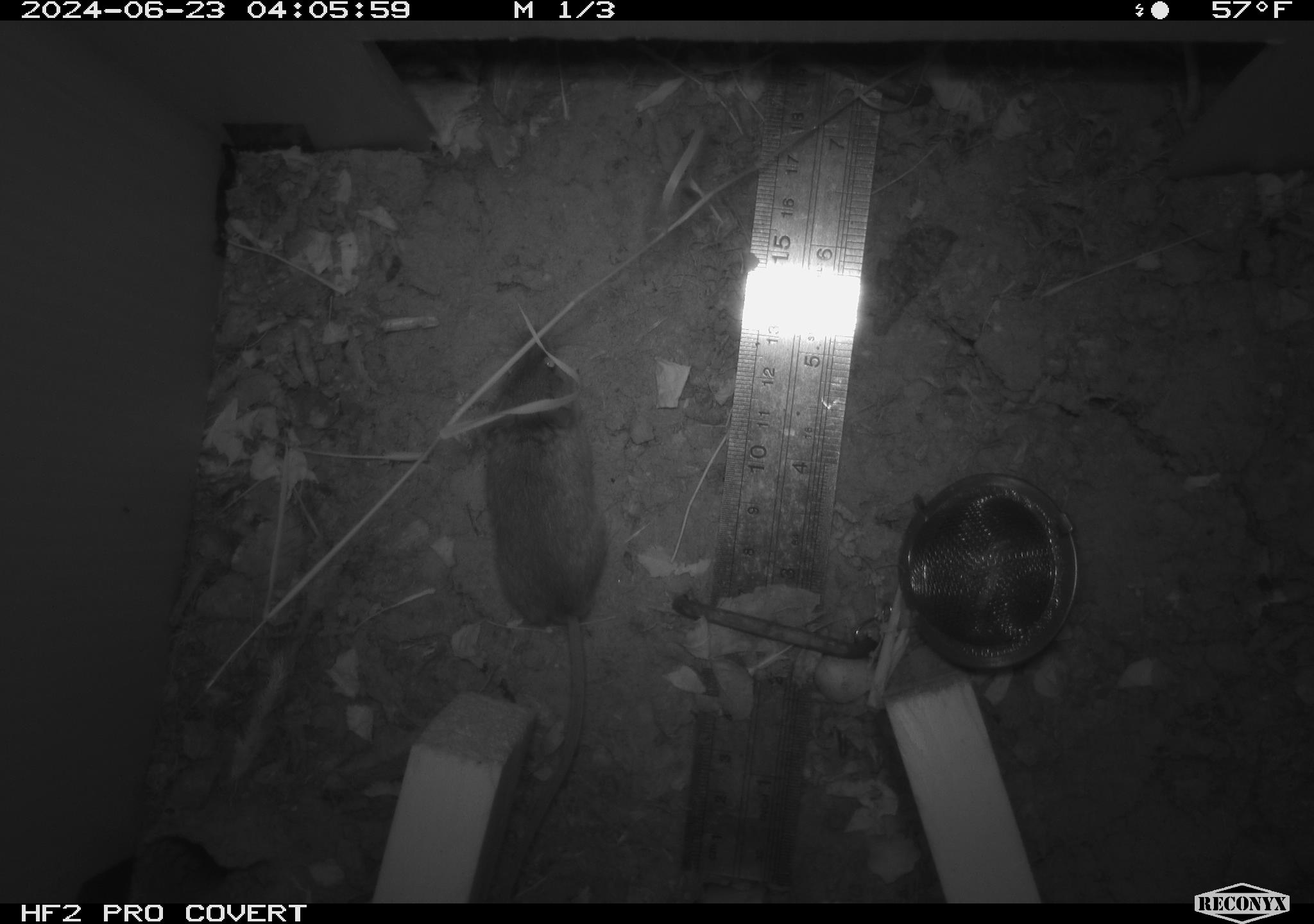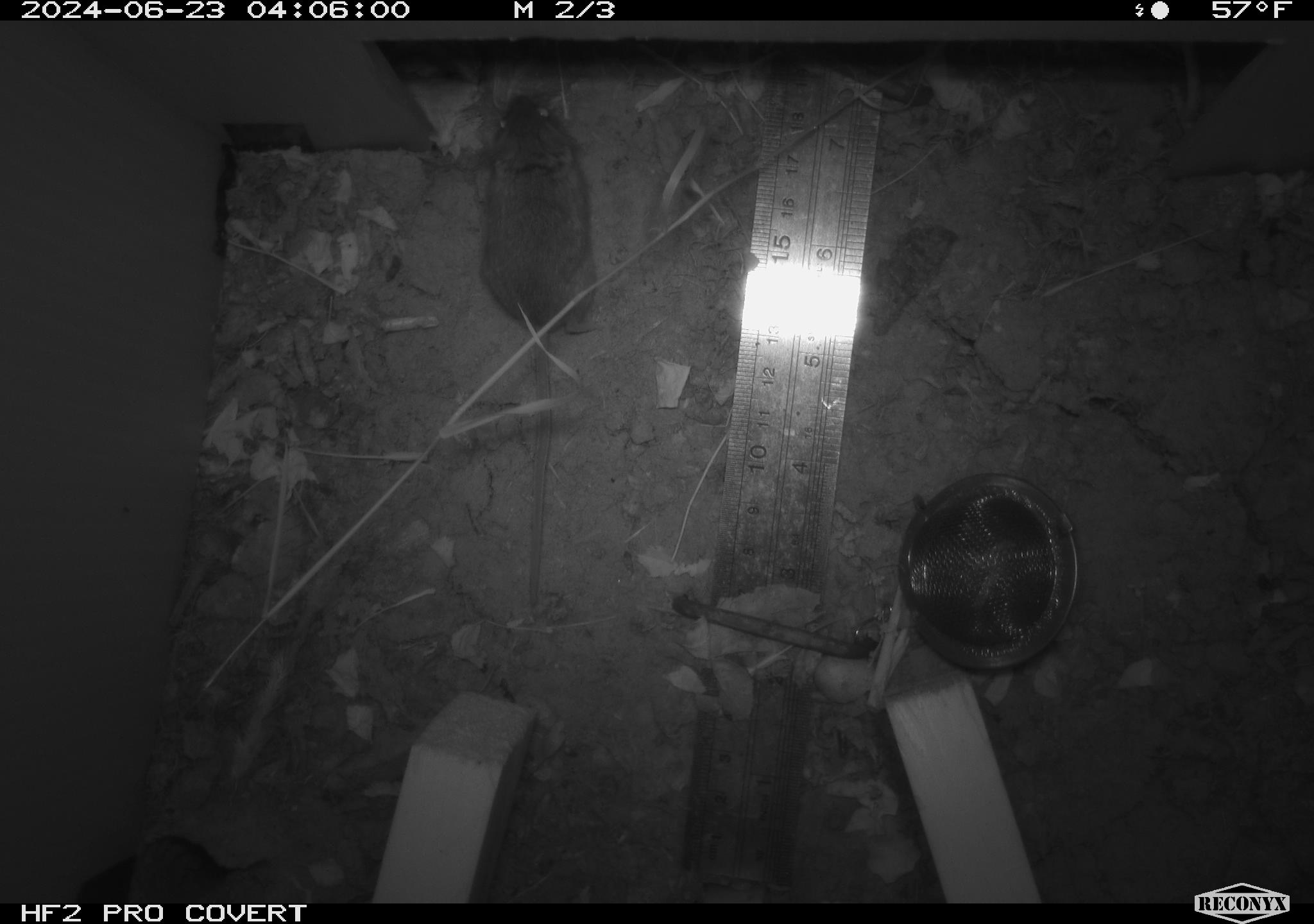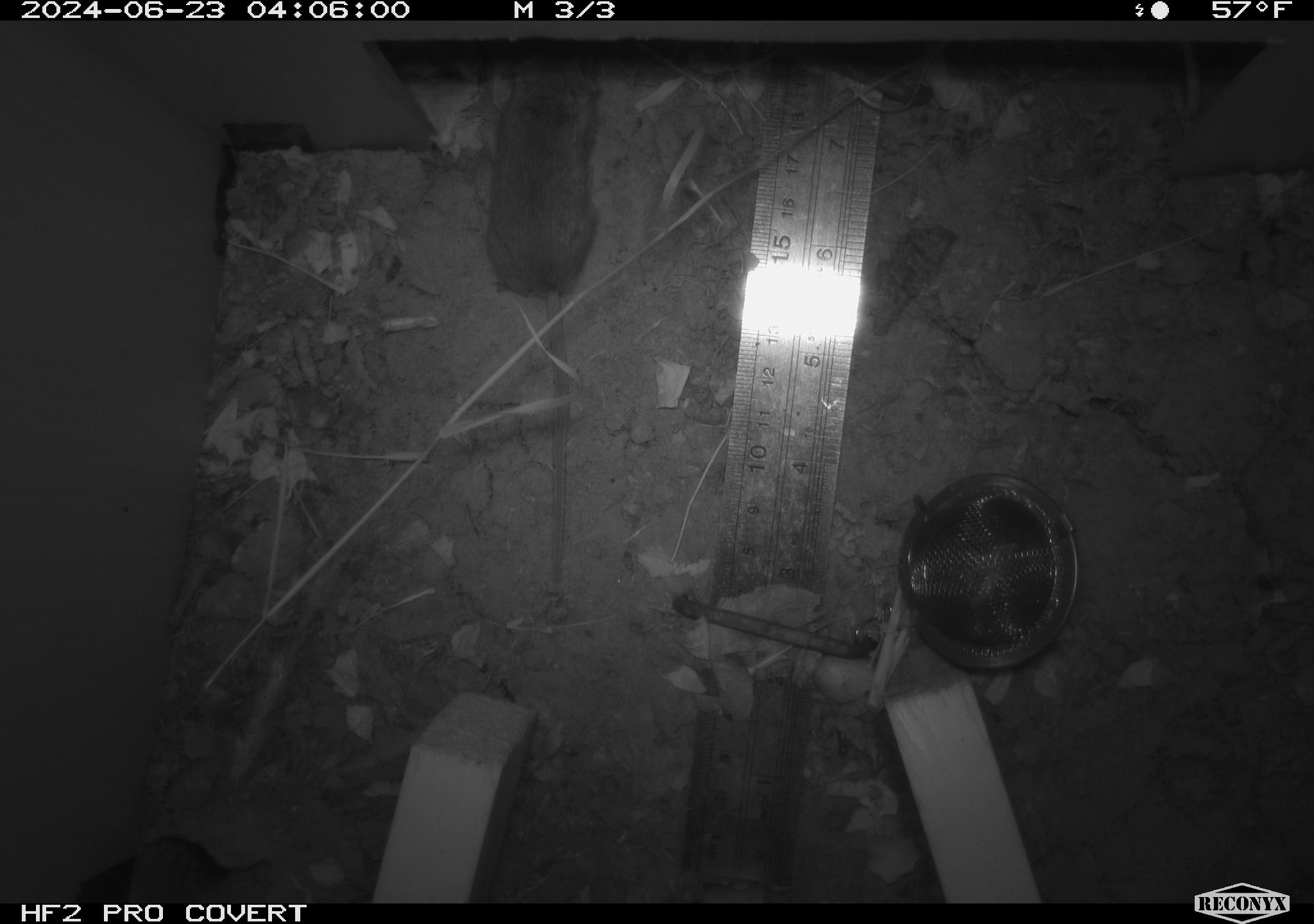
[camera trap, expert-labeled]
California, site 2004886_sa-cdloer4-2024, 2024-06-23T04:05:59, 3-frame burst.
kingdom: Animalia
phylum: Chordata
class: Mammalia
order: Rodentia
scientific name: Rodentia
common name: rodent